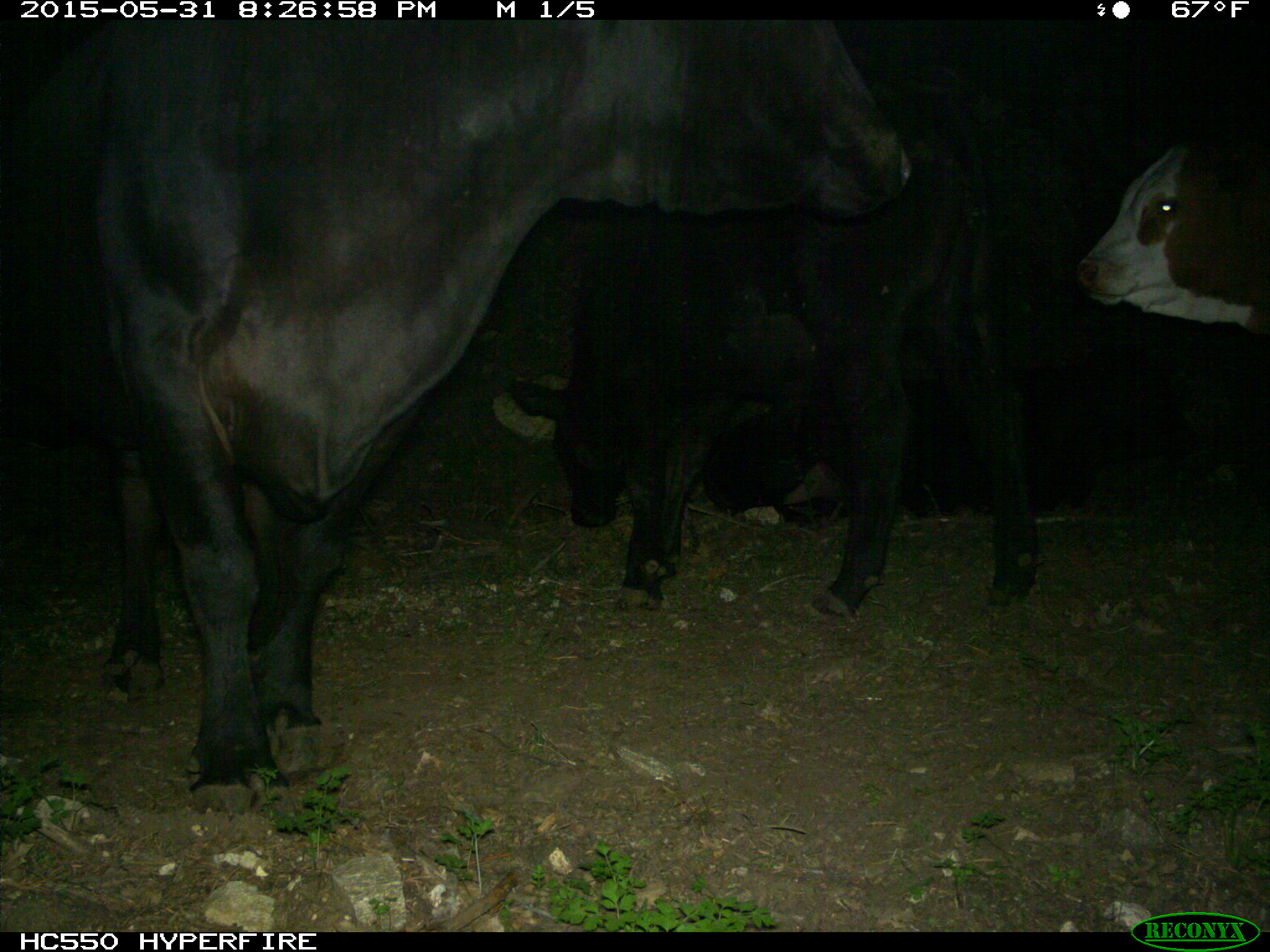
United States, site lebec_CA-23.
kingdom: Animalia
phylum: Chordata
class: Mammalia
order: Artiodactyla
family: Bovidae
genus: Bos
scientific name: Bos taurus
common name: domestic cow